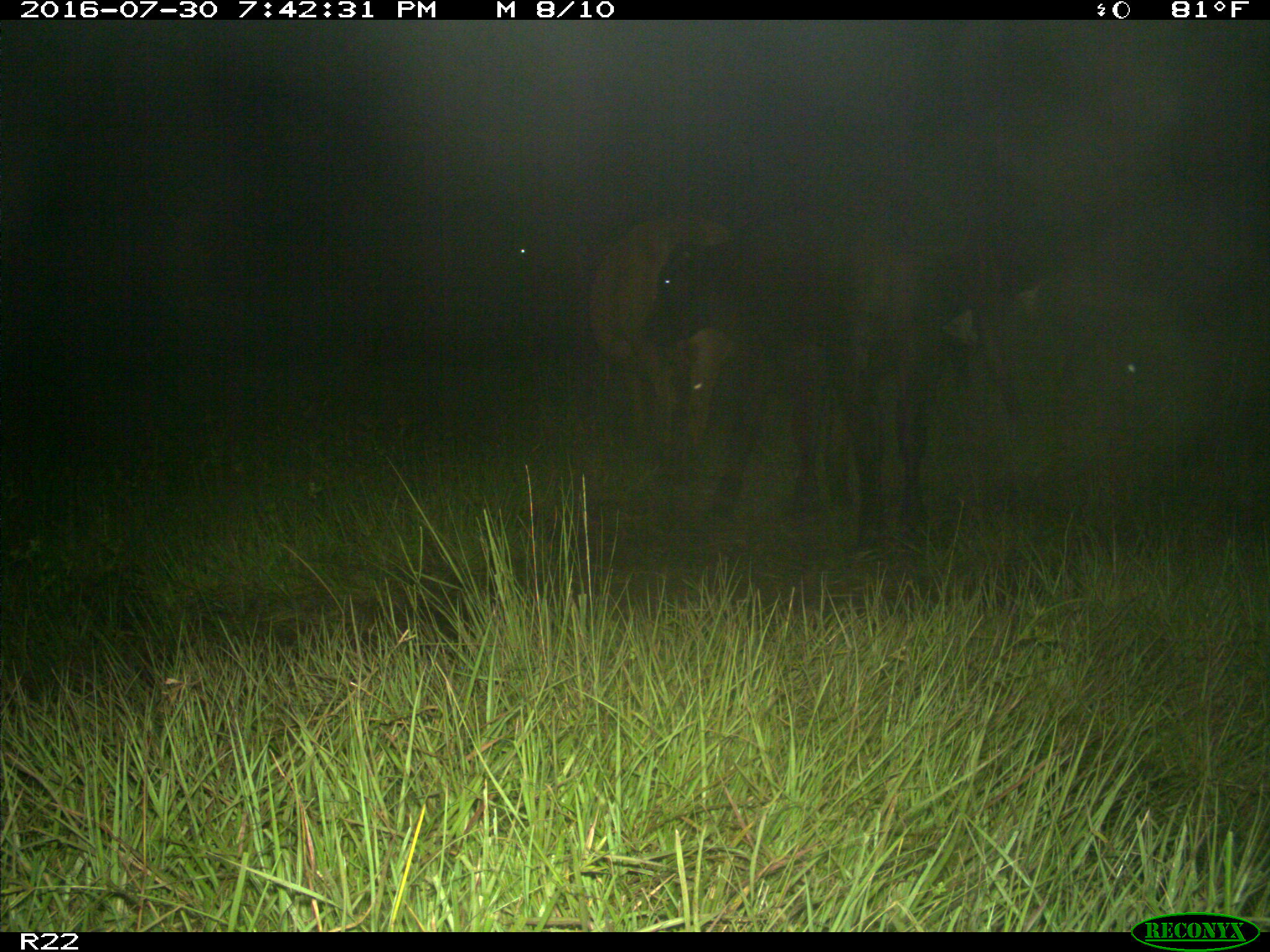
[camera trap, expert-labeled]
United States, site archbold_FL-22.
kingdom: Animalia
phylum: Chordata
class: Mammalia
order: Artiodactyla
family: Bovidae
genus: Bos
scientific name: Bos taurus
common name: domestic cow